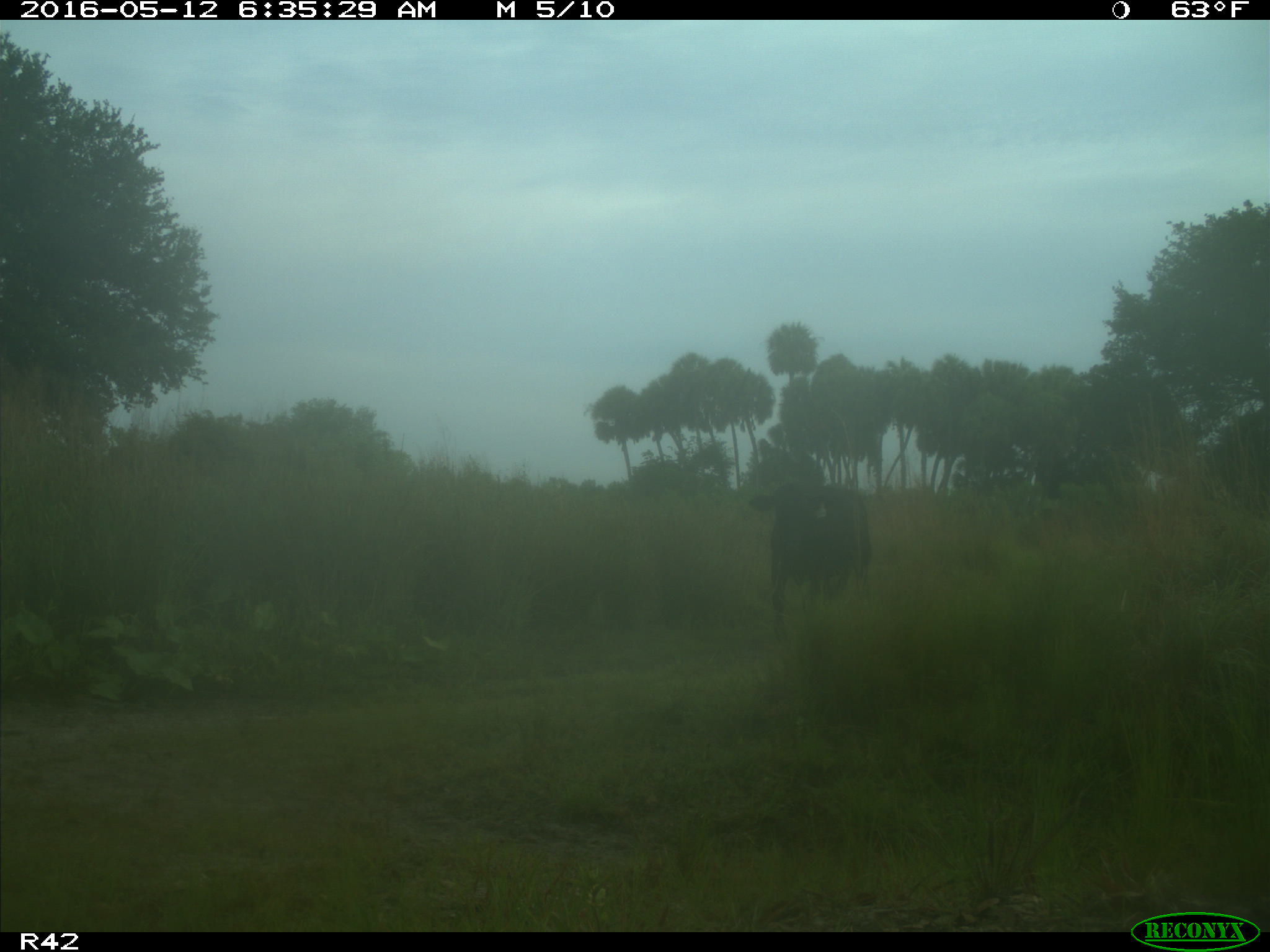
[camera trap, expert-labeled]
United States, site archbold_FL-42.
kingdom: Animalia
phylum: Chordata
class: Mammalia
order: Artiodactyla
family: Bovidae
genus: Bos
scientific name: Bos taurus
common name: domestic cow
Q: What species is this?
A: Bos taurus (domestic cow).